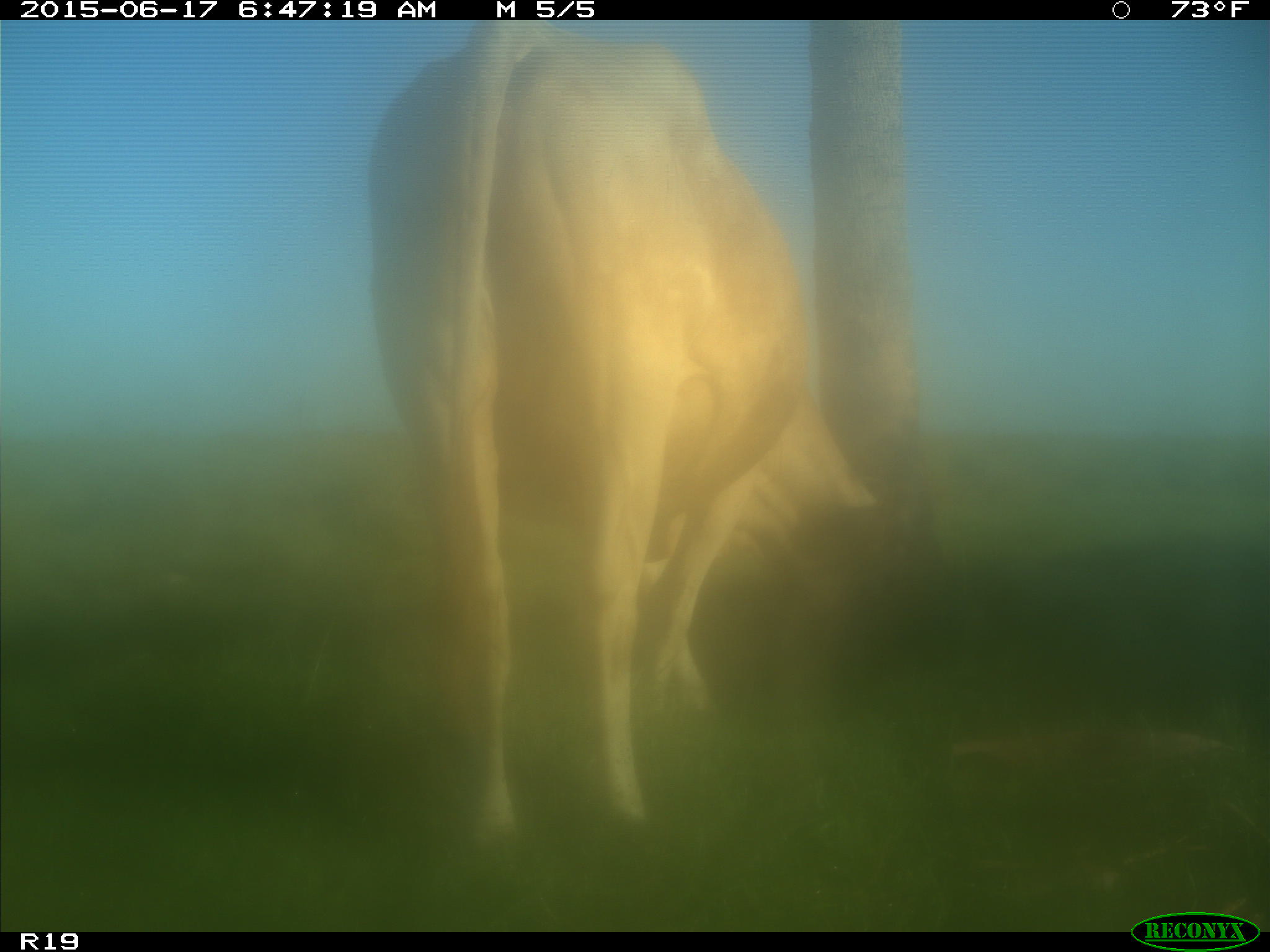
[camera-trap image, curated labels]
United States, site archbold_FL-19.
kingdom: Animalia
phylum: Chordata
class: Mammalia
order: Artiodactyla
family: Bovidae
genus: Bos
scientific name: Bos taurus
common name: domestic cow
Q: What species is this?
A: Bos taurus (domestic cow).